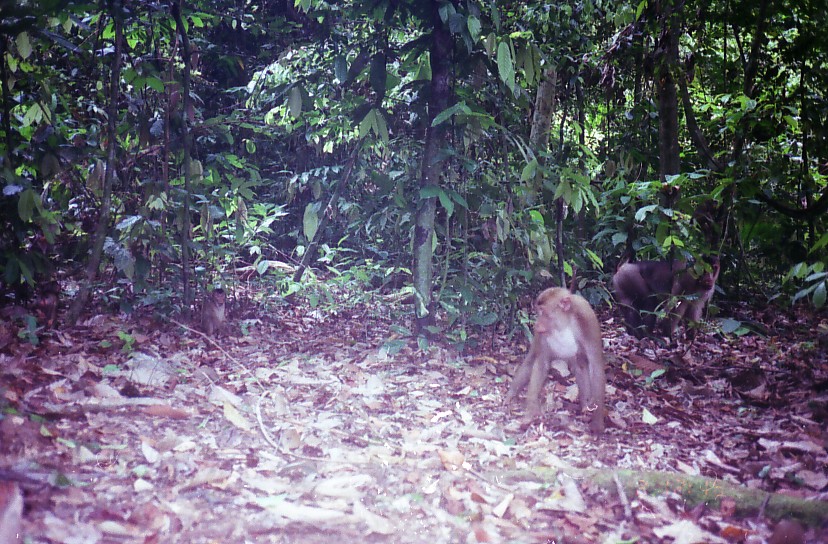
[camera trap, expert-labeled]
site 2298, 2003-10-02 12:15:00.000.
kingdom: Animalia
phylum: Chordata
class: Mammalia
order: Primates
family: Cercopithecidae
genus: Macaca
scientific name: Macaca nemestrina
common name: southern pig-tailed macaque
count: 5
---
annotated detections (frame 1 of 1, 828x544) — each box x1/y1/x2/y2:
macaca nemestrina: 500/286/608/440; 613/251/720/352; 199/287/232/348